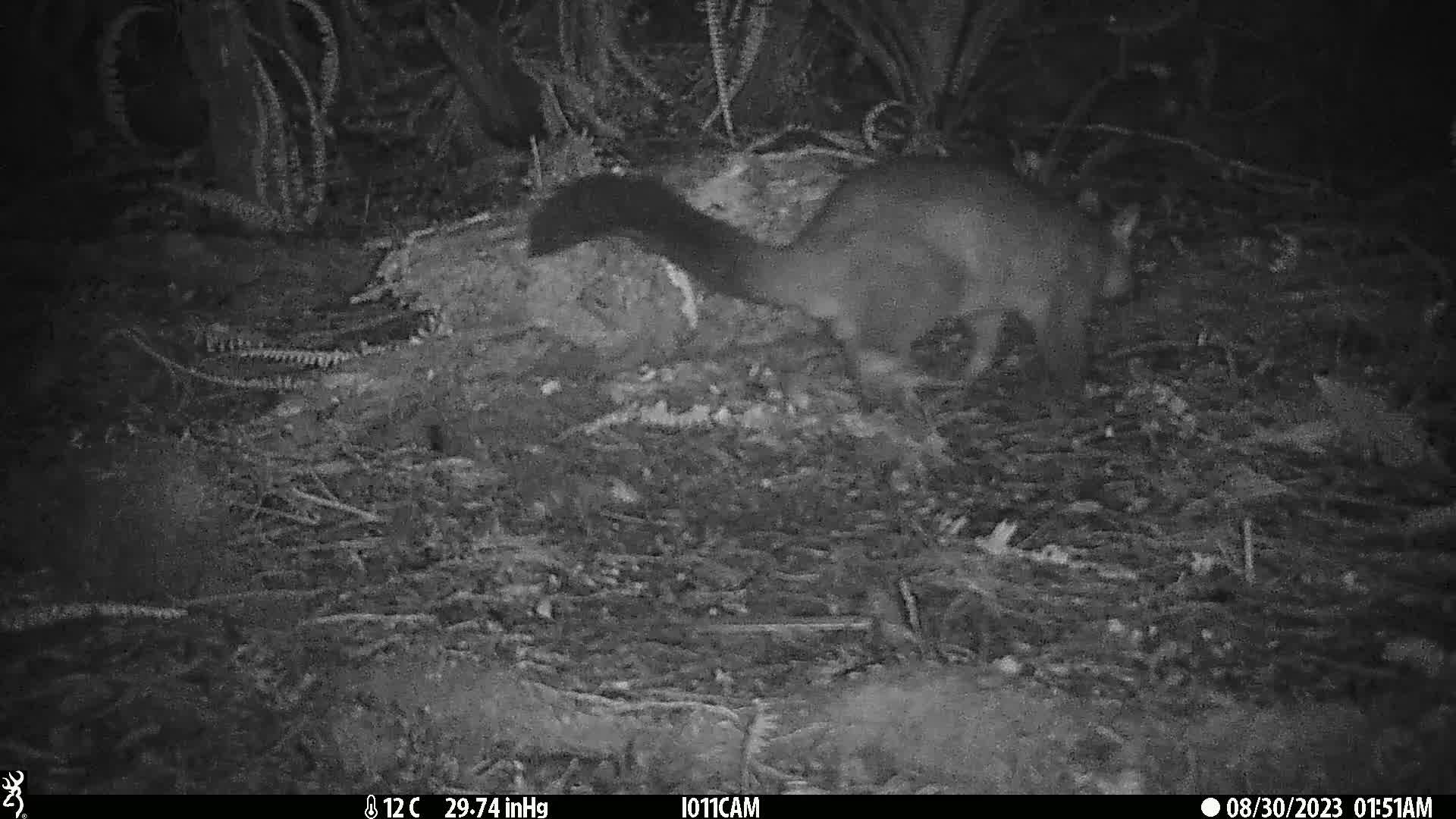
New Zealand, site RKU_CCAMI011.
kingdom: Animalia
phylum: Chordata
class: Mammalia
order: Diprotodontia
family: Phalangeridae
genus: Trichosurus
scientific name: Trichosurus vulpecula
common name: common brushtail possum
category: possum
Possum (common brushtail possum) (Trichosurus vulpecula).